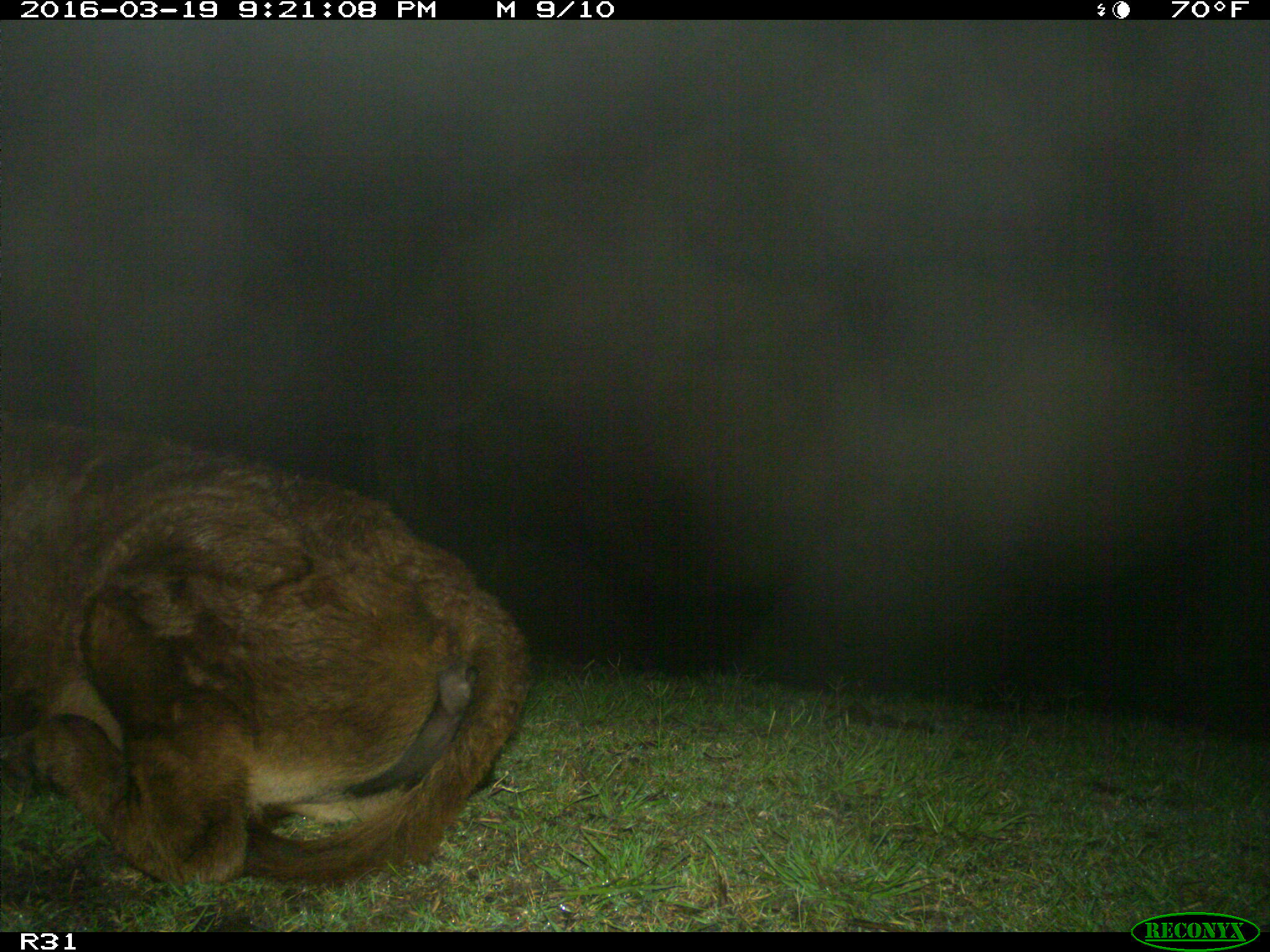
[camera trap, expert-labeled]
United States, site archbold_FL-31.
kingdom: Animalia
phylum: Chordata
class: Mammalia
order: Artiodactyla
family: Bovidae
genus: Bos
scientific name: Bos taurus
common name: domestic cow